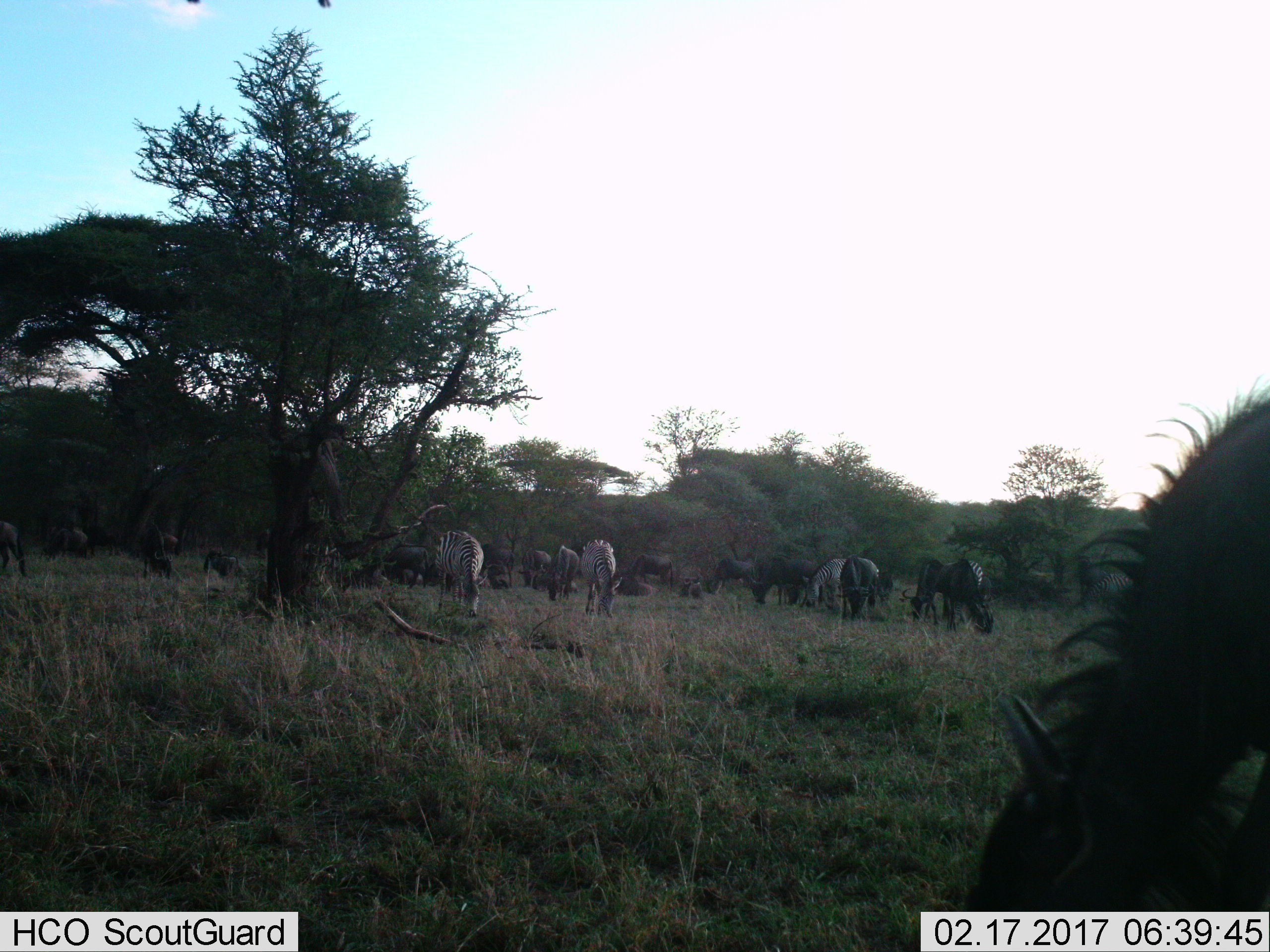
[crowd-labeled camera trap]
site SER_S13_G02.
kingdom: Animalia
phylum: Chordata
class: Mammalia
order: Artiodactyla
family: Bovidae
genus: Connochaetes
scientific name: Connochaetes taurinus taurinus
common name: blue wildebeest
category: wildebeestblue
Wildebeestblue (blue wildebeest) (Connochaetes taurinus taurinus), count 11-50. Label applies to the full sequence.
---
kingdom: Animalia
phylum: Chordata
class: Mammalia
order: Perissodactyla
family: Equidae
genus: Equus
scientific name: Equus quagga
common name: plains zebra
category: zebraplains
Zebraplains (plains zebra) (Equus quagga), count 5. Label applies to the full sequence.